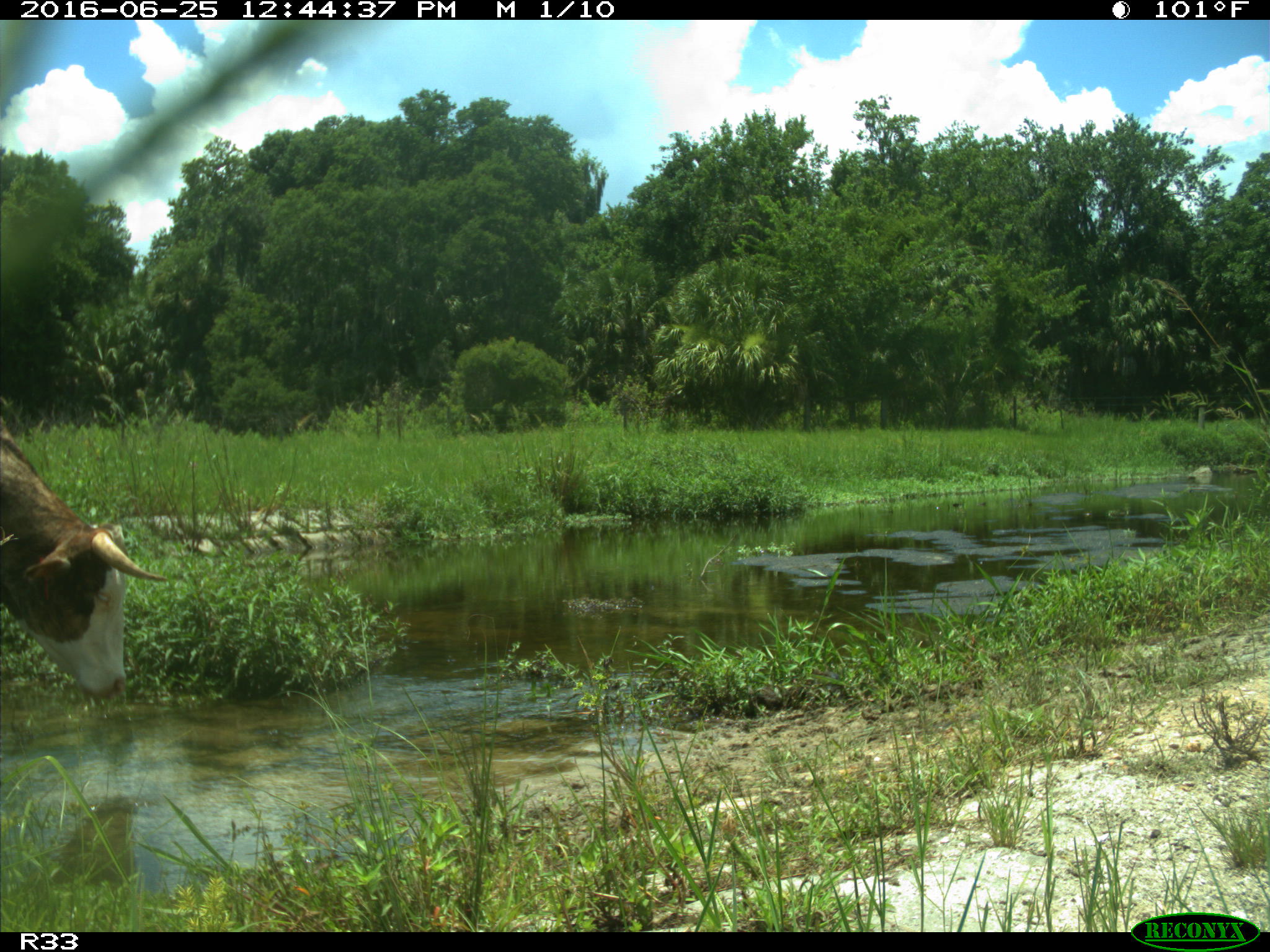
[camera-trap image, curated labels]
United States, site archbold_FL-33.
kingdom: Animalia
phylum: Chordata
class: Mammalia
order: Artiodactyla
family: Bovidae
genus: Bos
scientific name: Bos taurus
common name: domestic cow